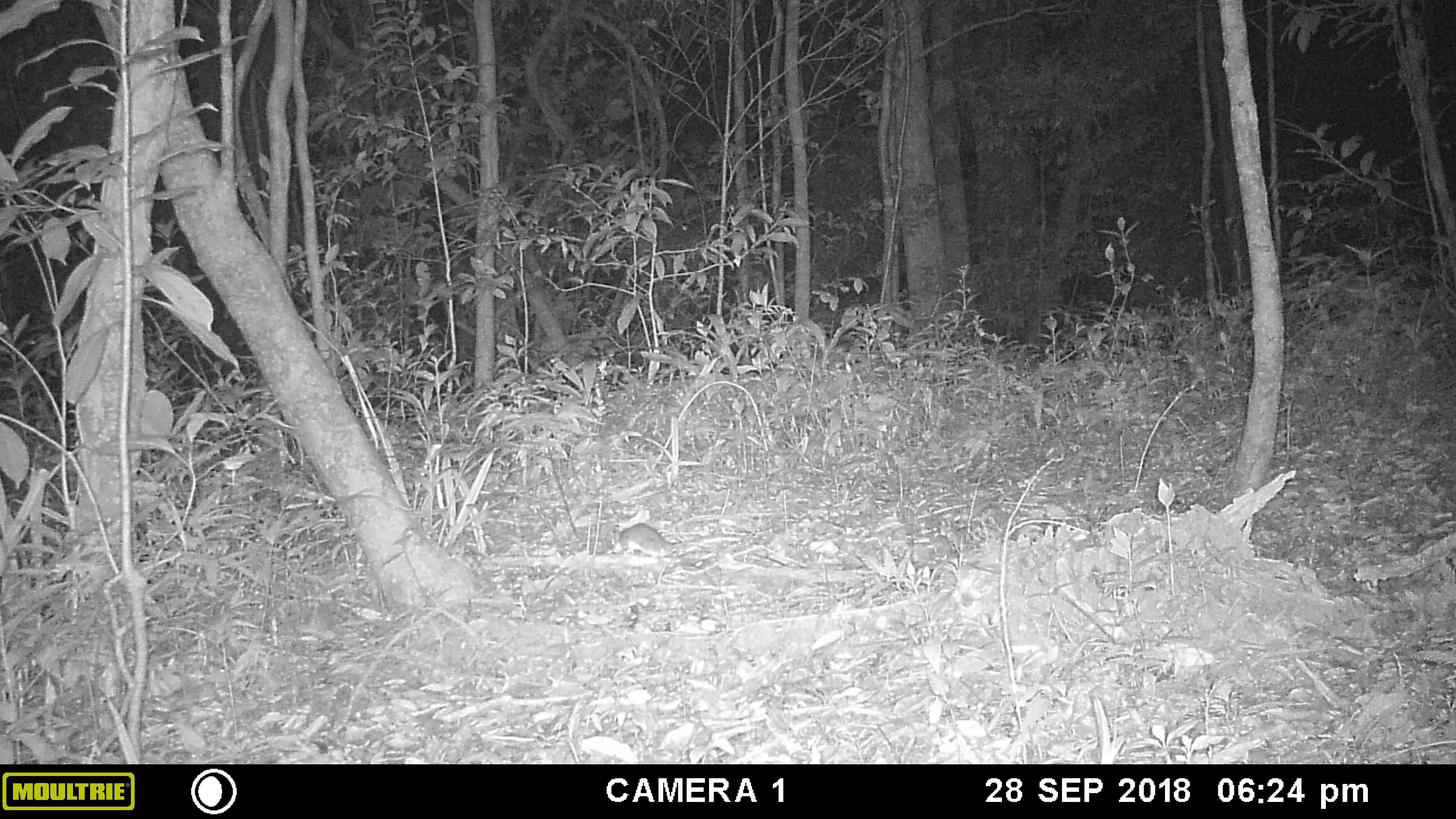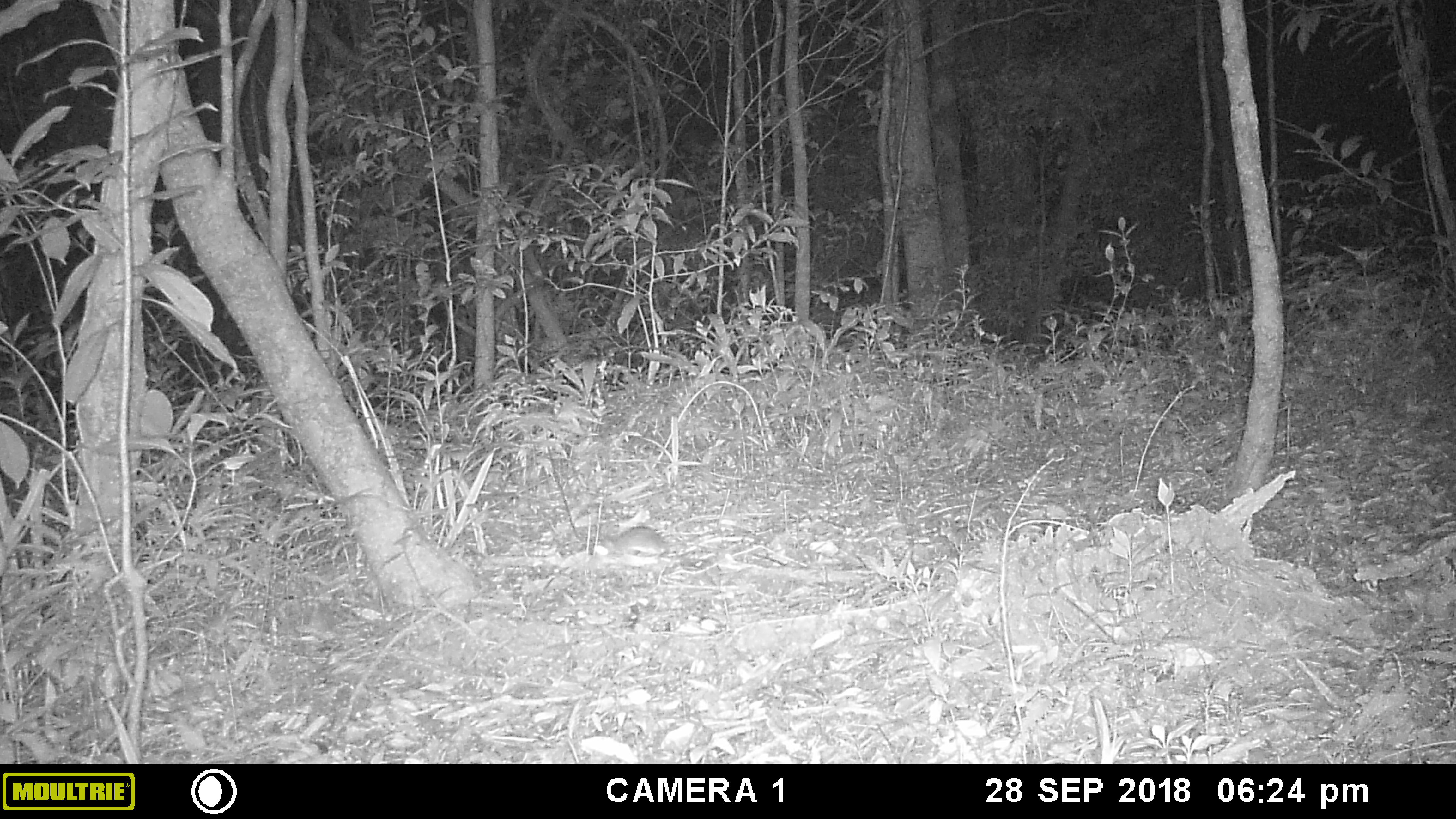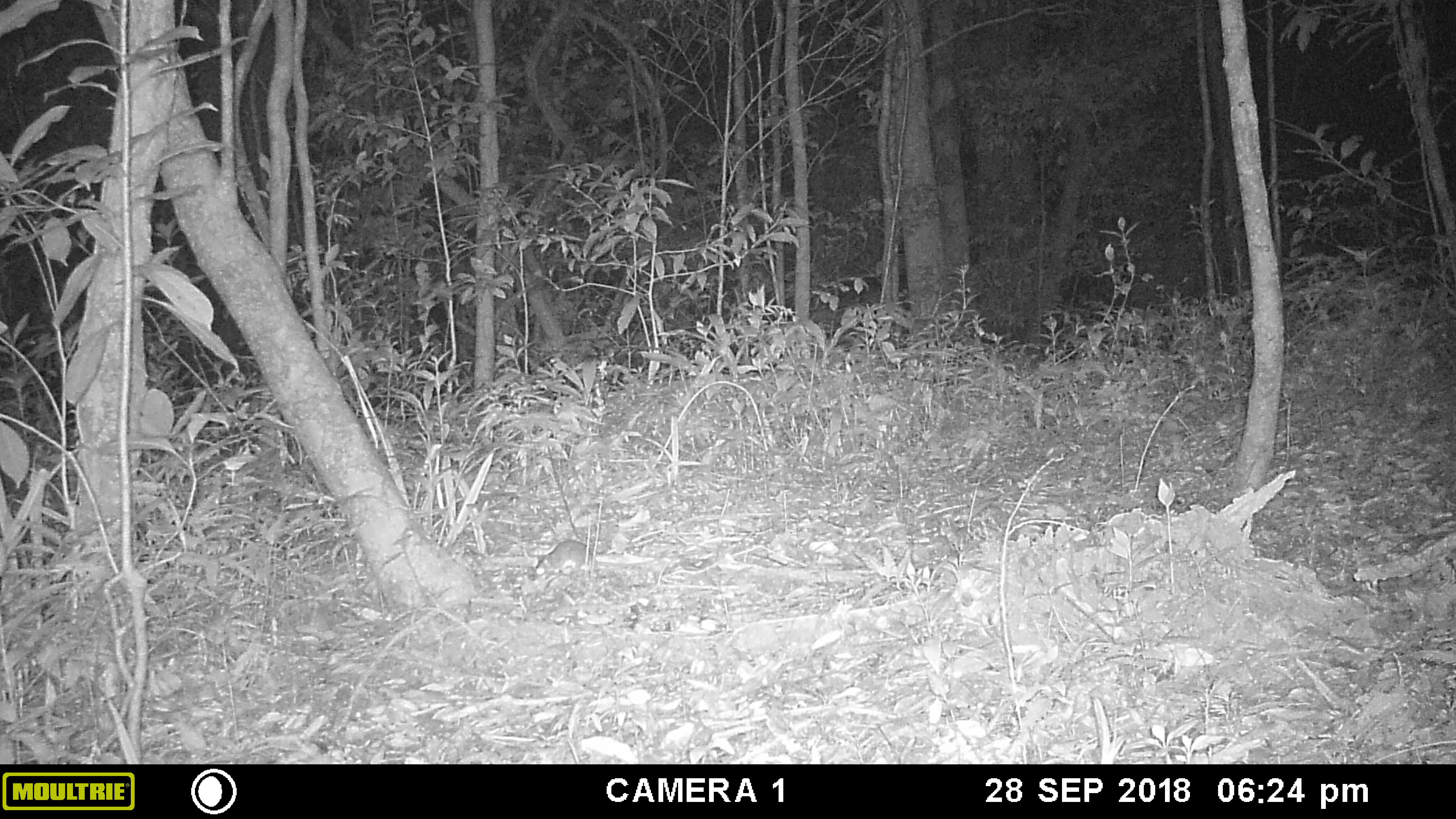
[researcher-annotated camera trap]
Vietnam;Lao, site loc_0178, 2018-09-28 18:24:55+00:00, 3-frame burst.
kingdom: Animalia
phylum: Chordata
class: Mammalia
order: Rodentia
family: Muridae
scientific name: Muridae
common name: old-world mice and rats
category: unidentified murid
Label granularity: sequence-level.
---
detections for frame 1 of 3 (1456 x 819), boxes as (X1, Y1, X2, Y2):
unidentified murid: (611, 523, 696, 556)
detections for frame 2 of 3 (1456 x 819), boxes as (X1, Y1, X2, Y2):
unidentified murid: (592, 526, 670, 557)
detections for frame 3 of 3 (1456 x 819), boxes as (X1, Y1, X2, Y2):
unidentified murid: (534, 540, 599, 579)